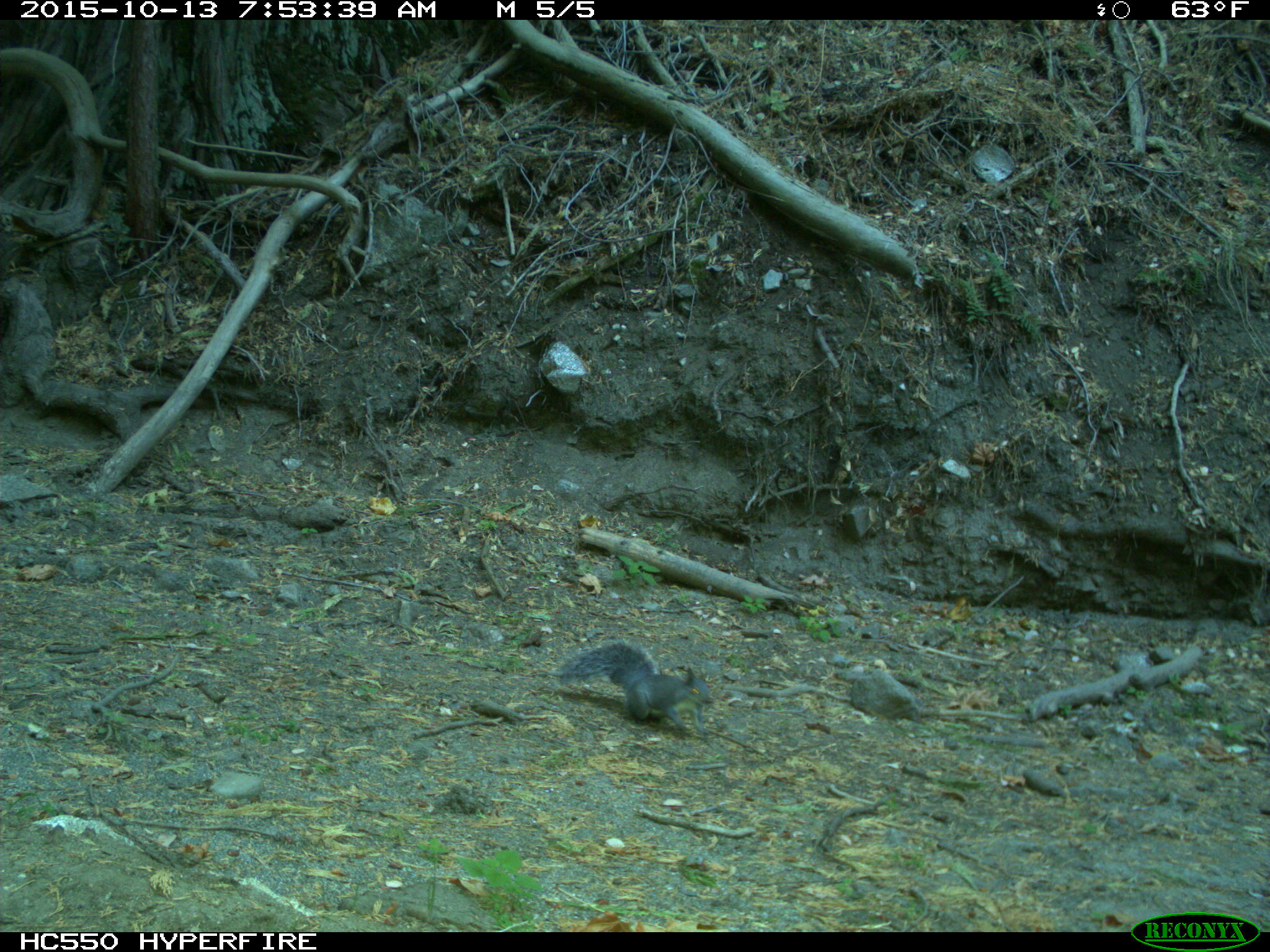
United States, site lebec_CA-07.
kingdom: Animalia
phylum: Chordata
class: Mammalia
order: Rodentia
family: Sciuridae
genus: Sciurus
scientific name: Sciurus carolinensis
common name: eastern gray squirrel